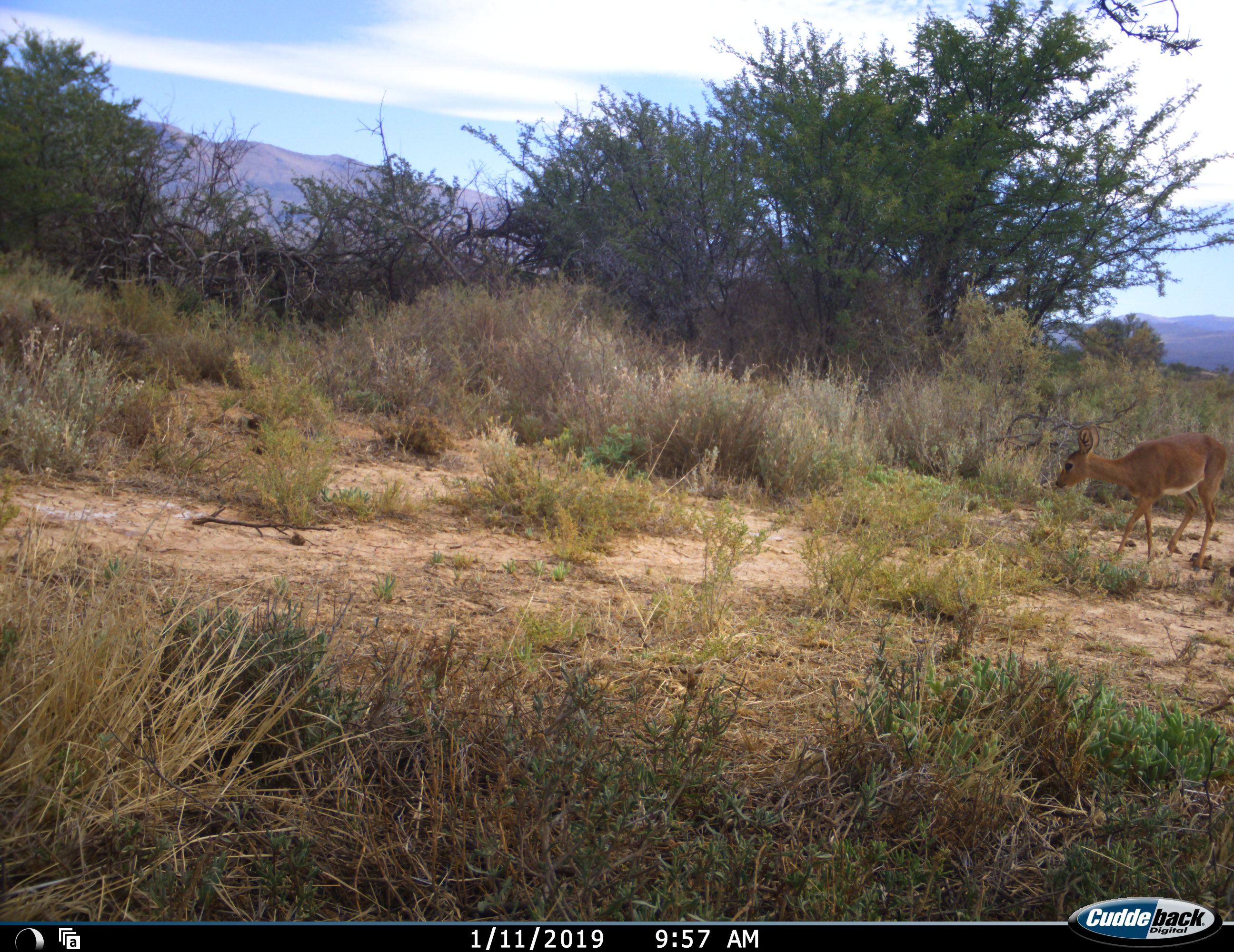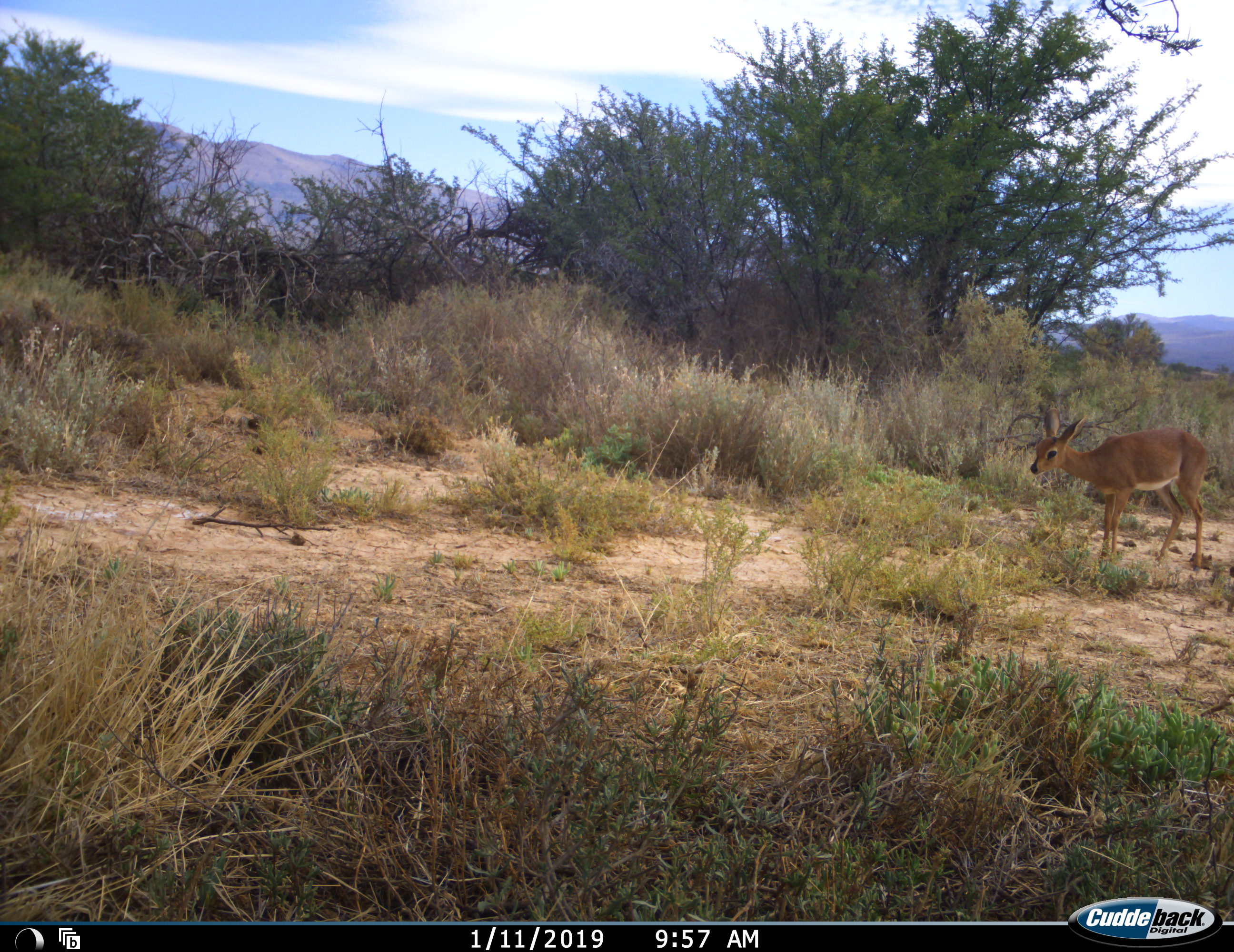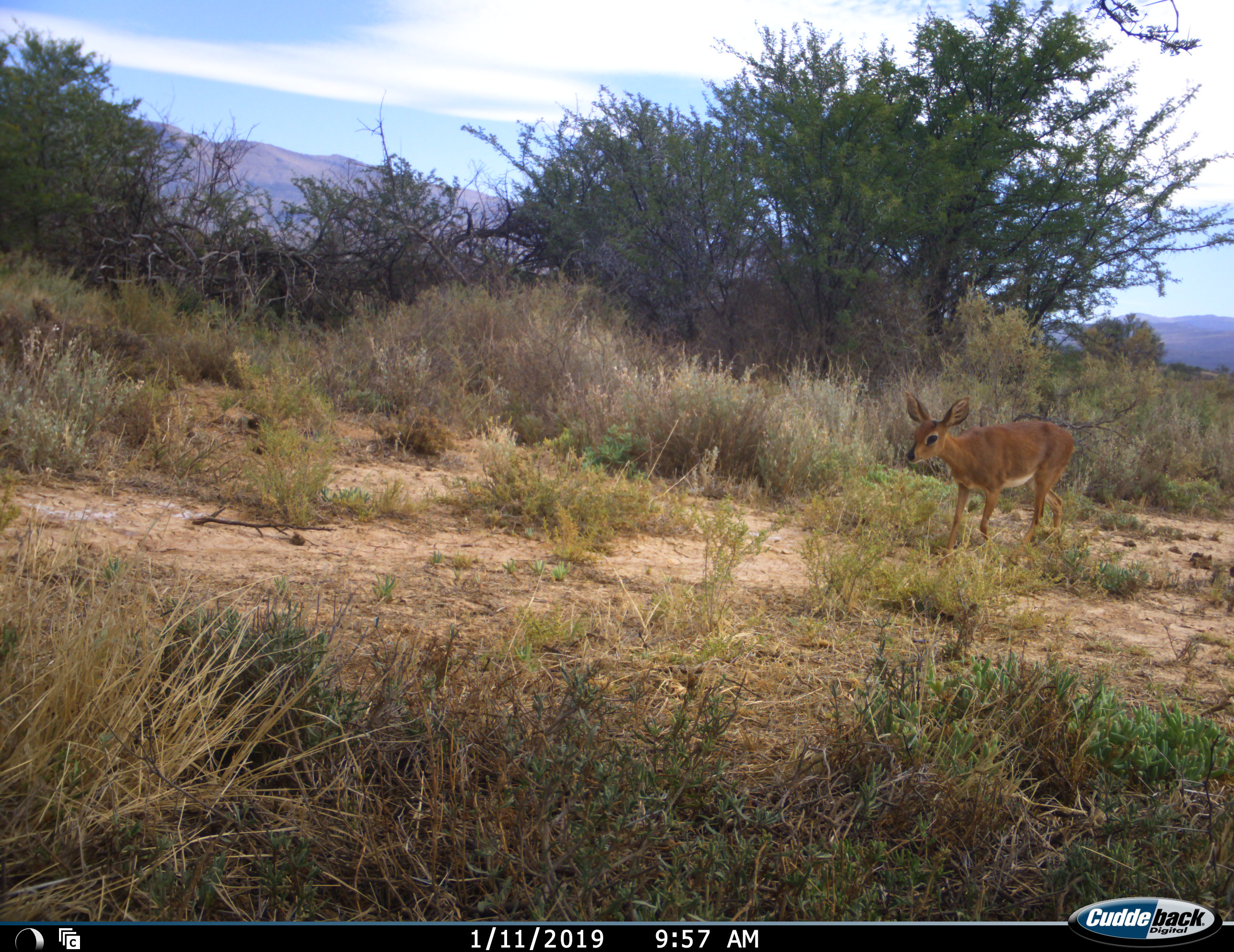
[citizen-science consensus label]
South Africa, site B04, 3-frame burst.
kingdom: Animalia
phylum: Chordata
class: Mammalia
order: Artiodactyla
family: Bovidae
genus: Raphicerus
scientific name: Raphicerus campestris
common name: steenbok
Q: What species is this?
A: Steenbok (Raphicerus campestris).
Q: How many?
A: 1.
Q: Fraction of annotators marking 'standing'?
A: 33%.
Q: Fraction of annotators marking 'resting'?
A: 0%.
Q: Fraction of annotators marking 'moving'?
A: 67%.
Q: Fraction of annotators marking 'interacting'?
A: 0%.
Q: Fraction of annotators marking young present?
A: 0%.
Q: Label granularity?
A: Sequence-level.